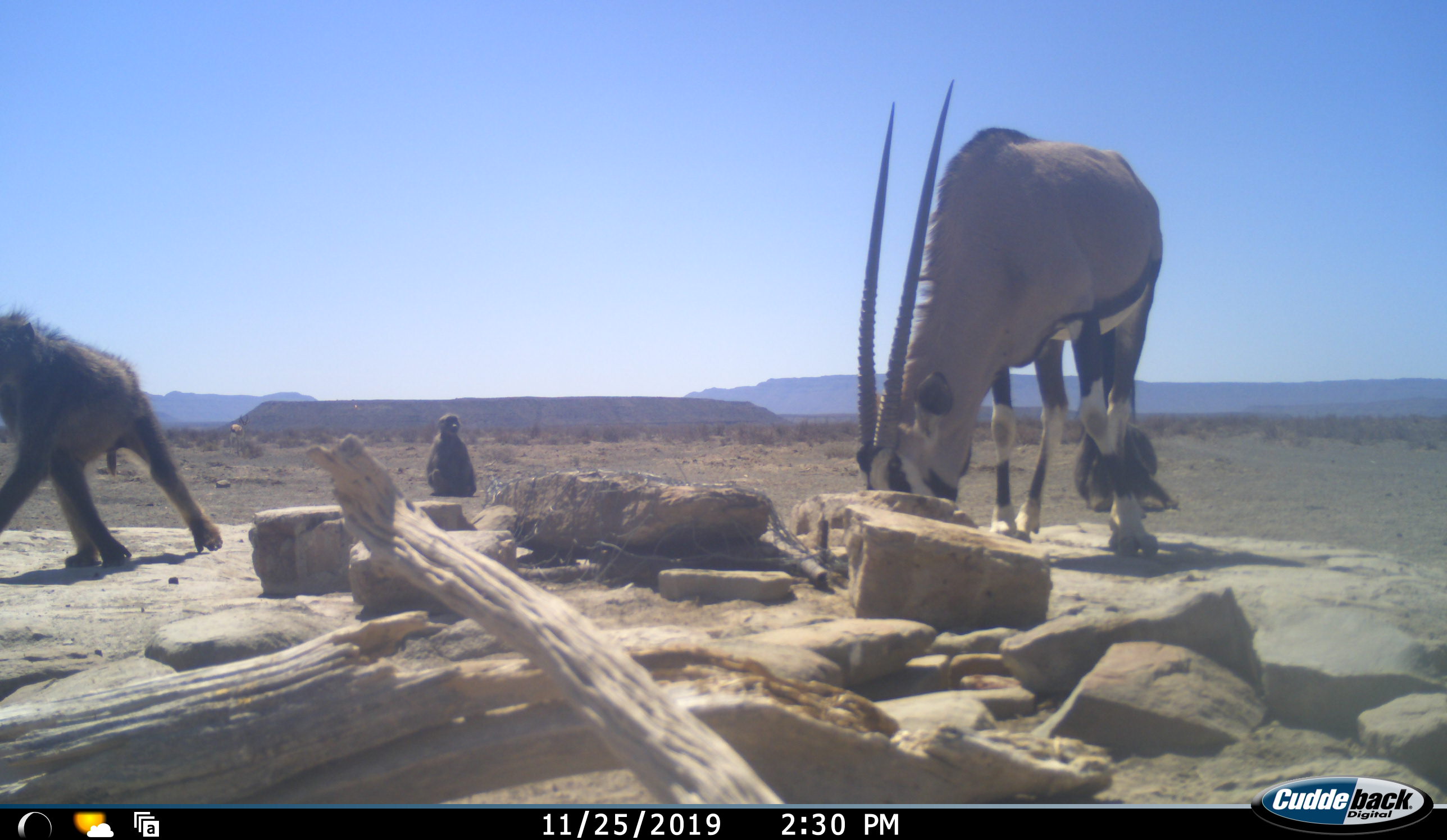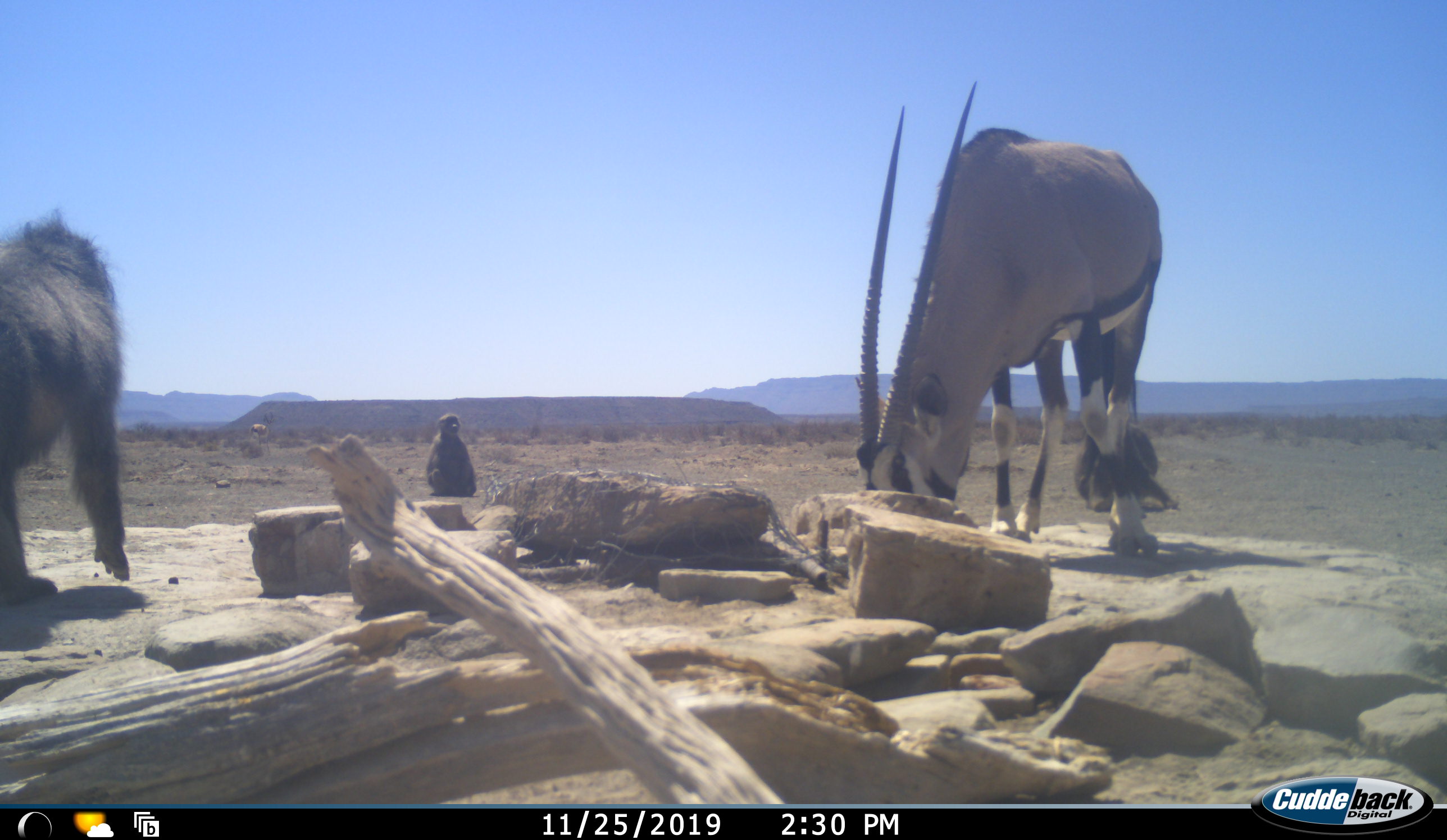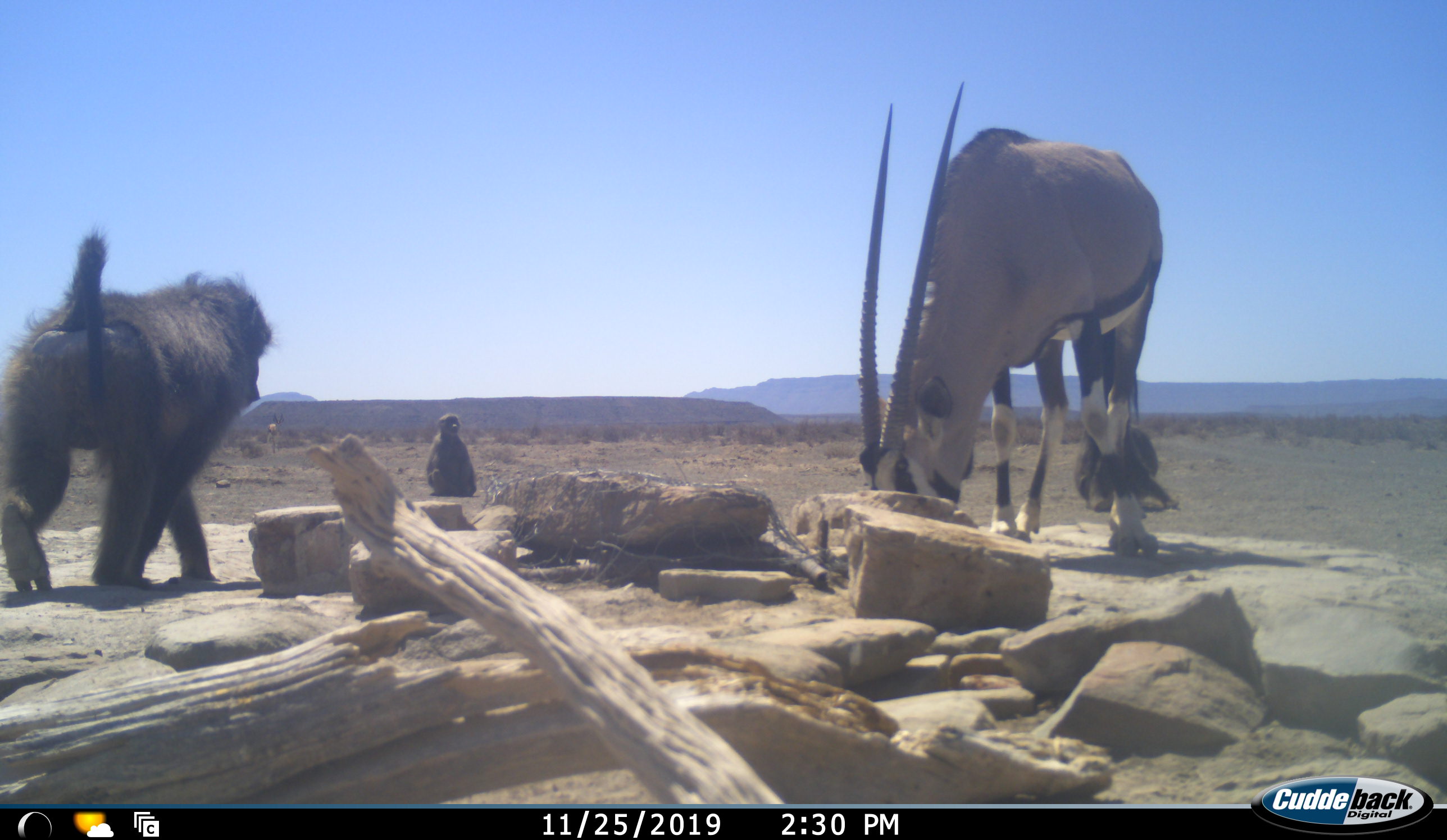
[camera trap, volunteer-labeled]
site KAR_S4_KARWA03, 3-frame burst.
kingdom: Animalia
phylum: Chordata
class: Mammalia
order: Primates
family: Cercopithecidae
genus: Papio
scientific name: Papio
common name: baboon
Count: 3.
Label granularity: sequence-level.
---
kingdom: Animalia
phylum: Chordata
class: Mammalia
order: Artiodactyla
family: Bovidae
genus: Oryx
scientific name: Oryx gazella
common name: gemsbok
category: oryx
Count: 1.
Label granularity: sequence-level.